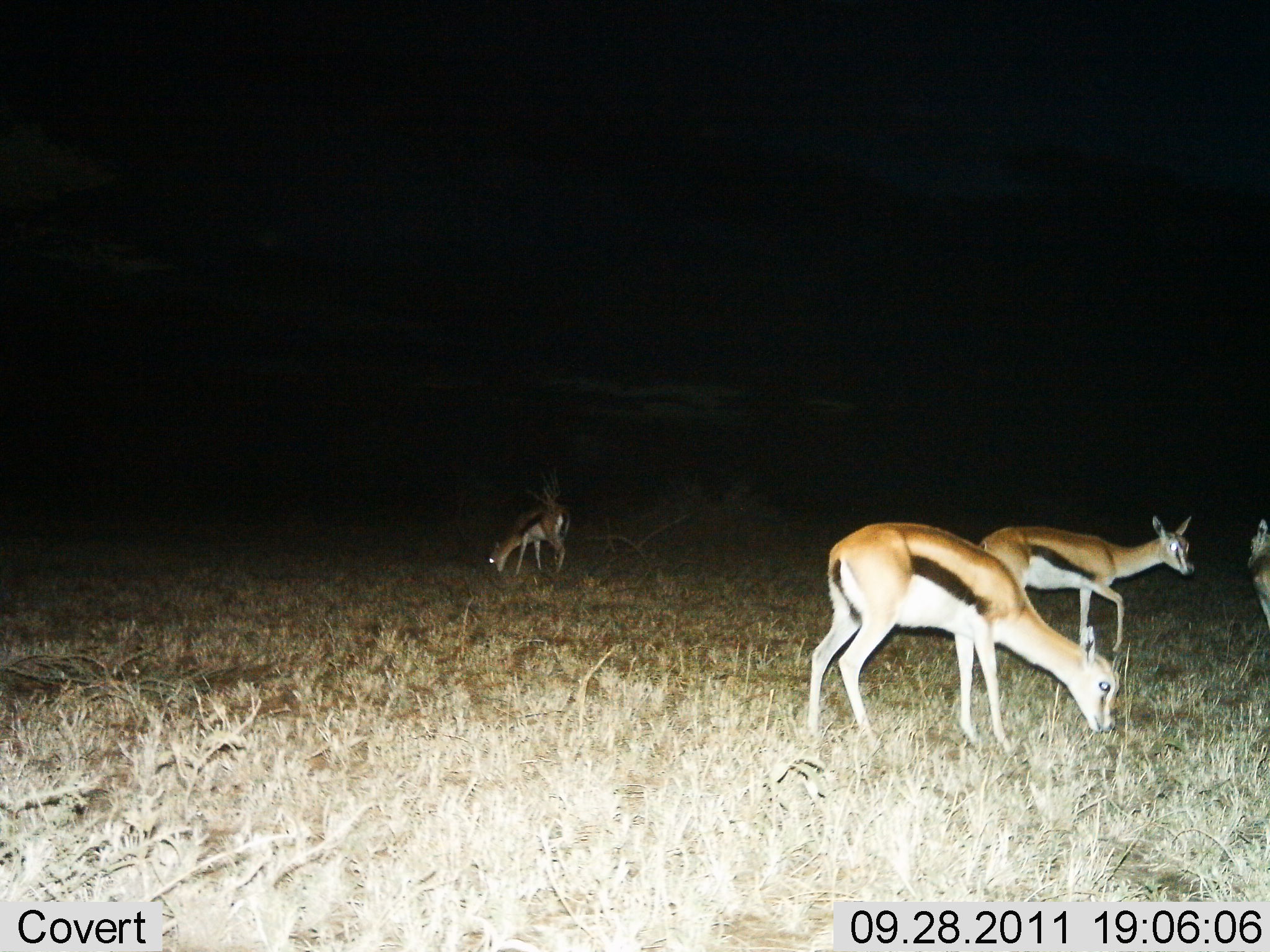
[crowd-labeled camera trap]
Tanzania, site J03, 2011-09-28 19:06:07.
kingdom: Animalia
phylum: Chordata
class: Mammalia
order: Artiodactyla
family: Bovidae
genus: Eudorcas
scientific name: Eudorcas thomsonii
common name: thomson's gazelle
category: gazellethomsons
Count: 4.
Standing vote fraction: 73%.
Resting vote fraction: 0%.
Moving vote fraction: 0%.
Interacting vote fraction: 0%.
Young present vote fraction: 0%.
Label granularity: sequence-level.